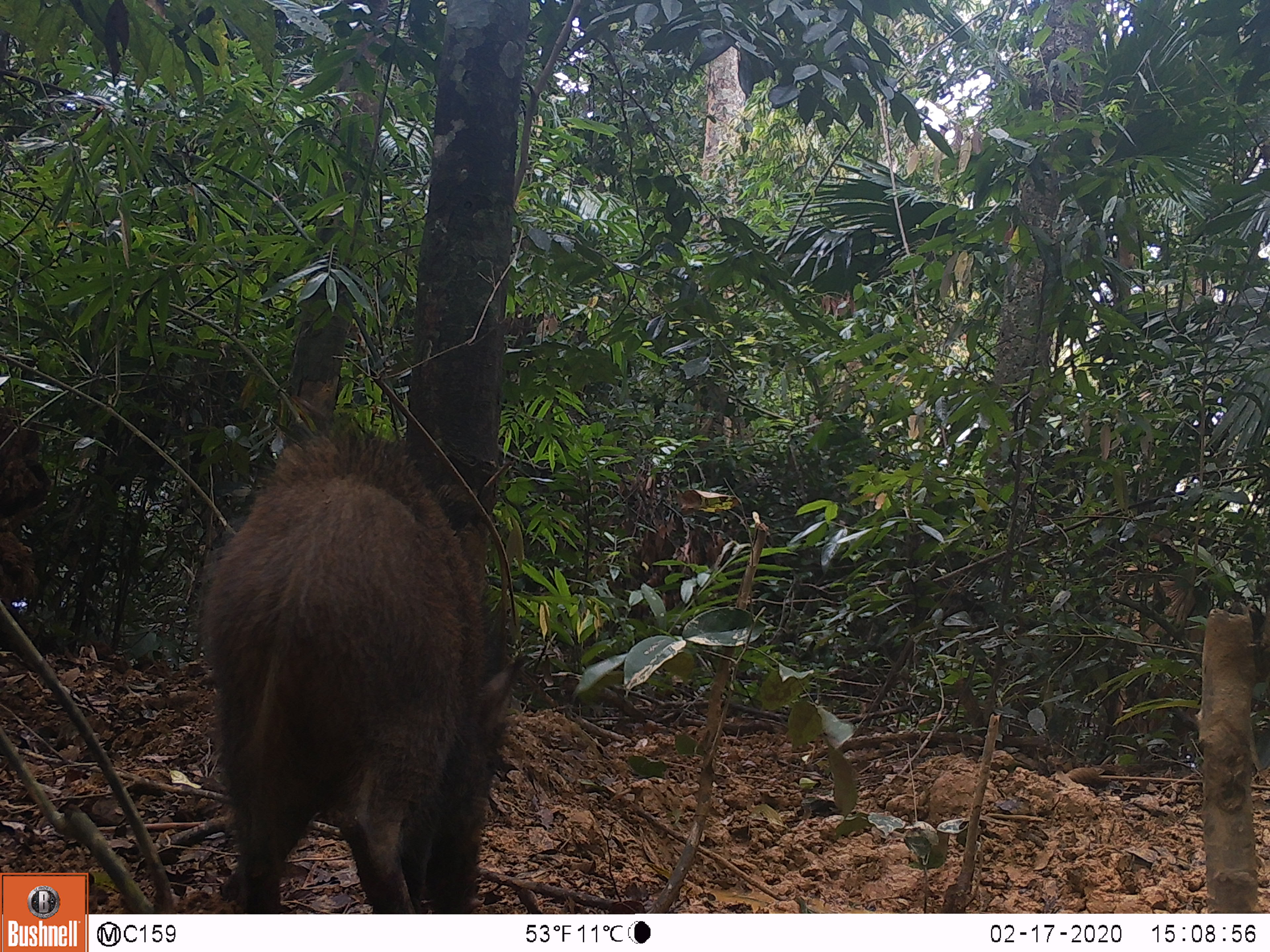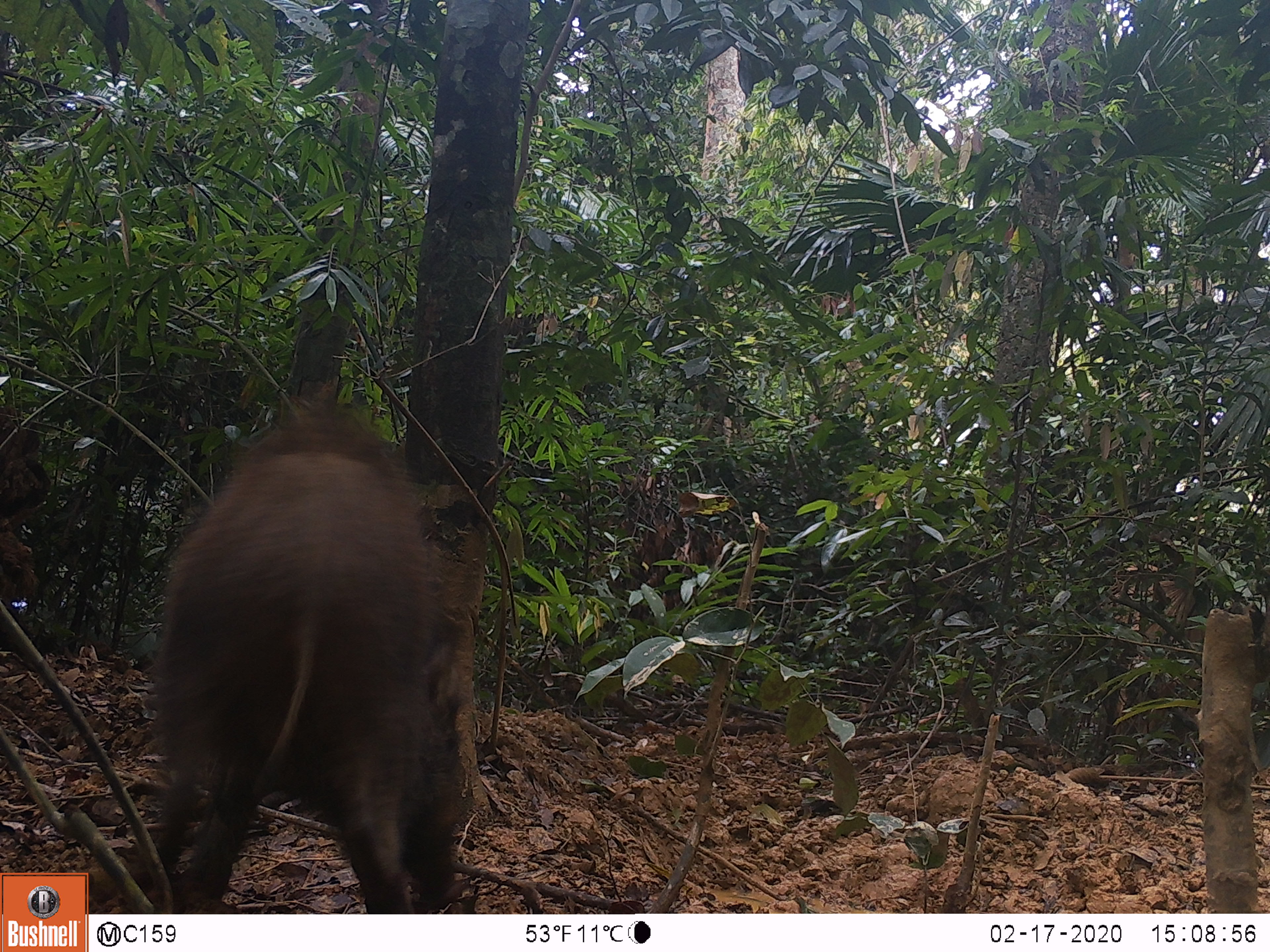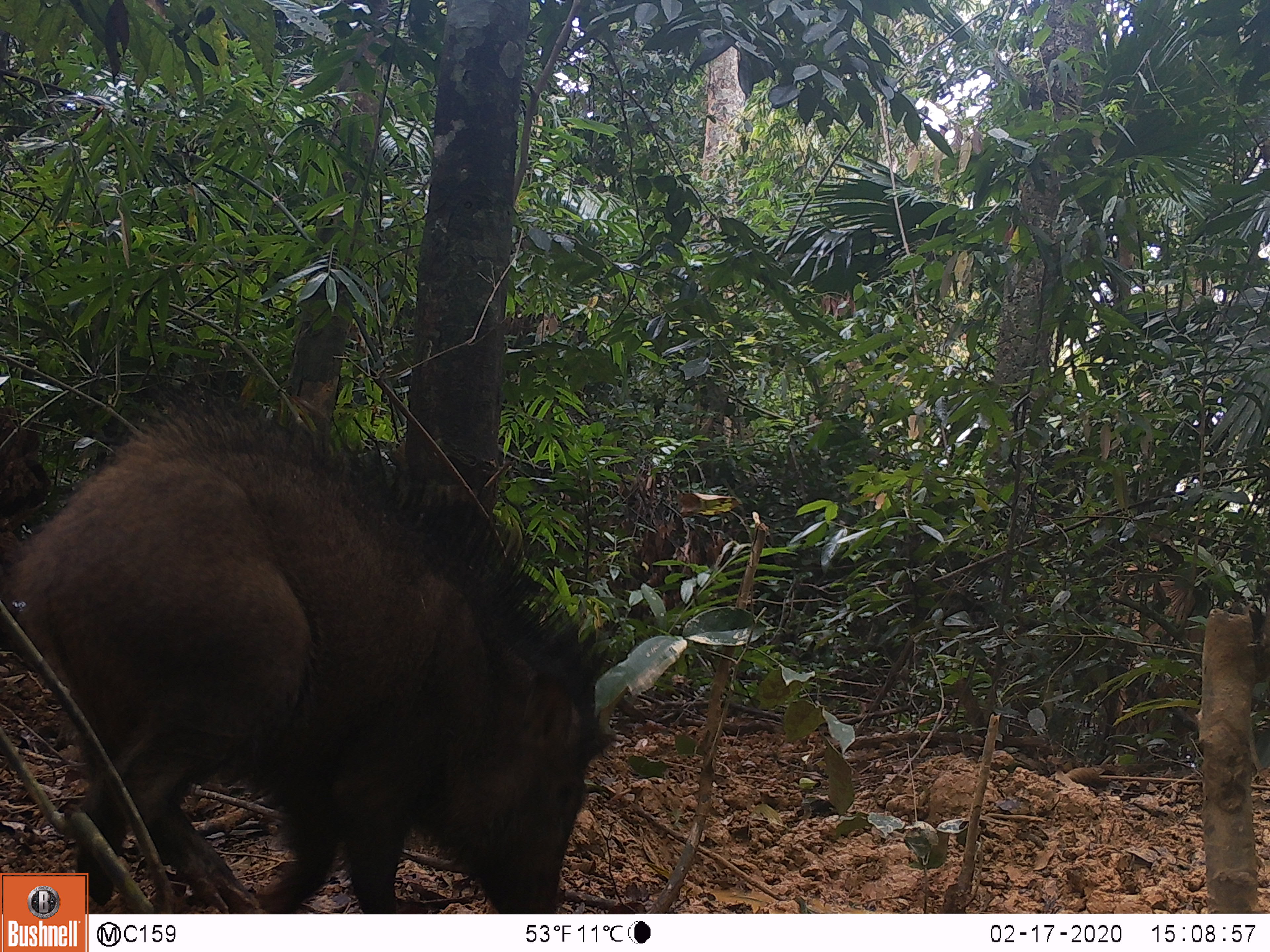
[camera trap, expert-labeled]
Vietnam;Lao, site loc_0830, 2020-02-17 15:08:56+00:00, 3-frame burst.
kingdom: Animalia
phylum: Chordata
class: Mammalia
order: Artiodactyla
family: Suidae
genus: Sus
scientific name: Sus scrofa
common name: eurasian wild pig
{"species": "eurasian wild pig (Sus scrofa)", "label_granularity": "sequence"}